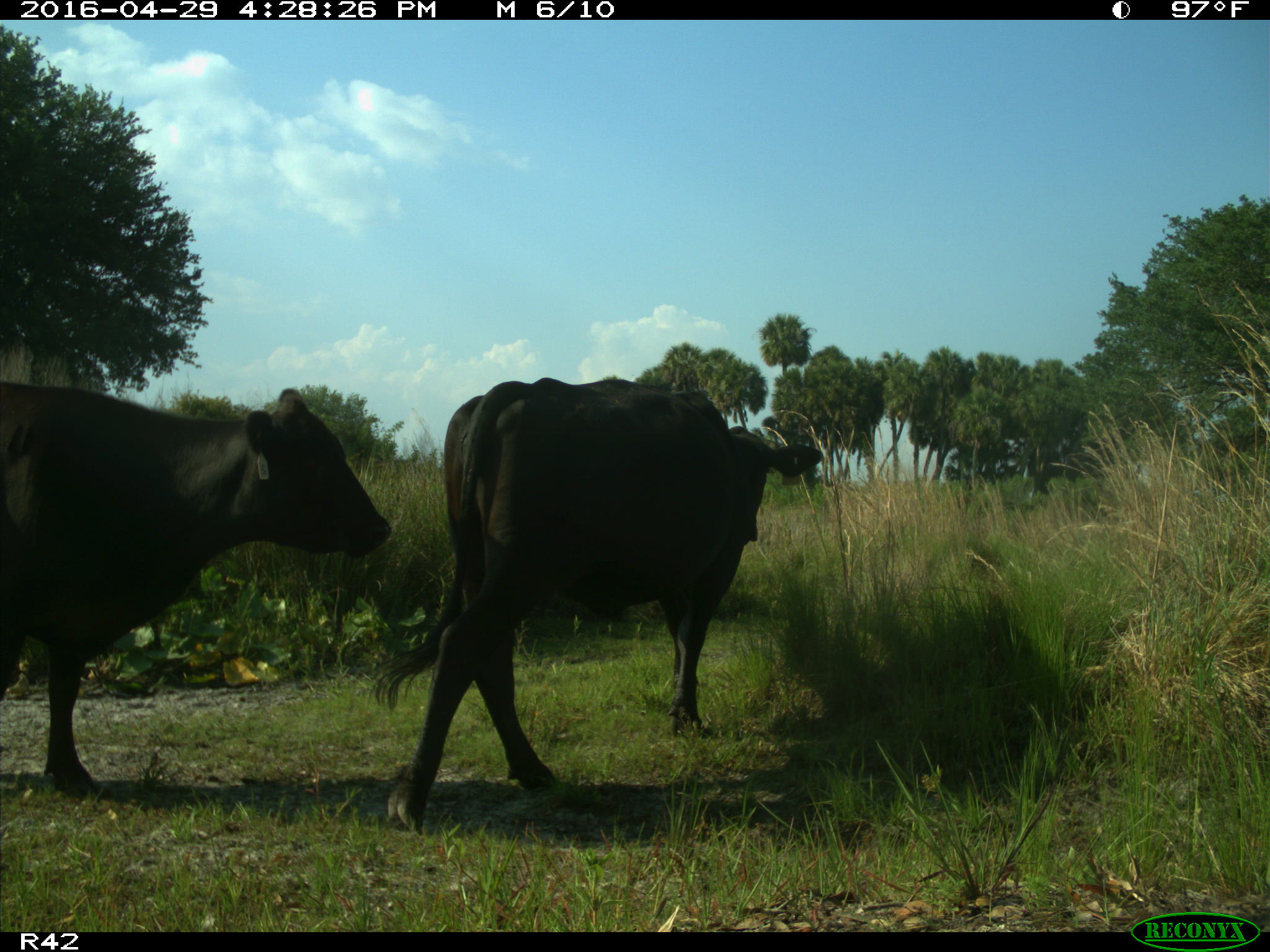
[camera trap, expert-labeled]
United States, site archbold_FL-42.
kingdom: Animalia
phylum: Chordata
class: Mammalia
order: Artiodactyla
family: Bovidae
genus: Bos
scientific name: Bos taurus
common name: domestic cow